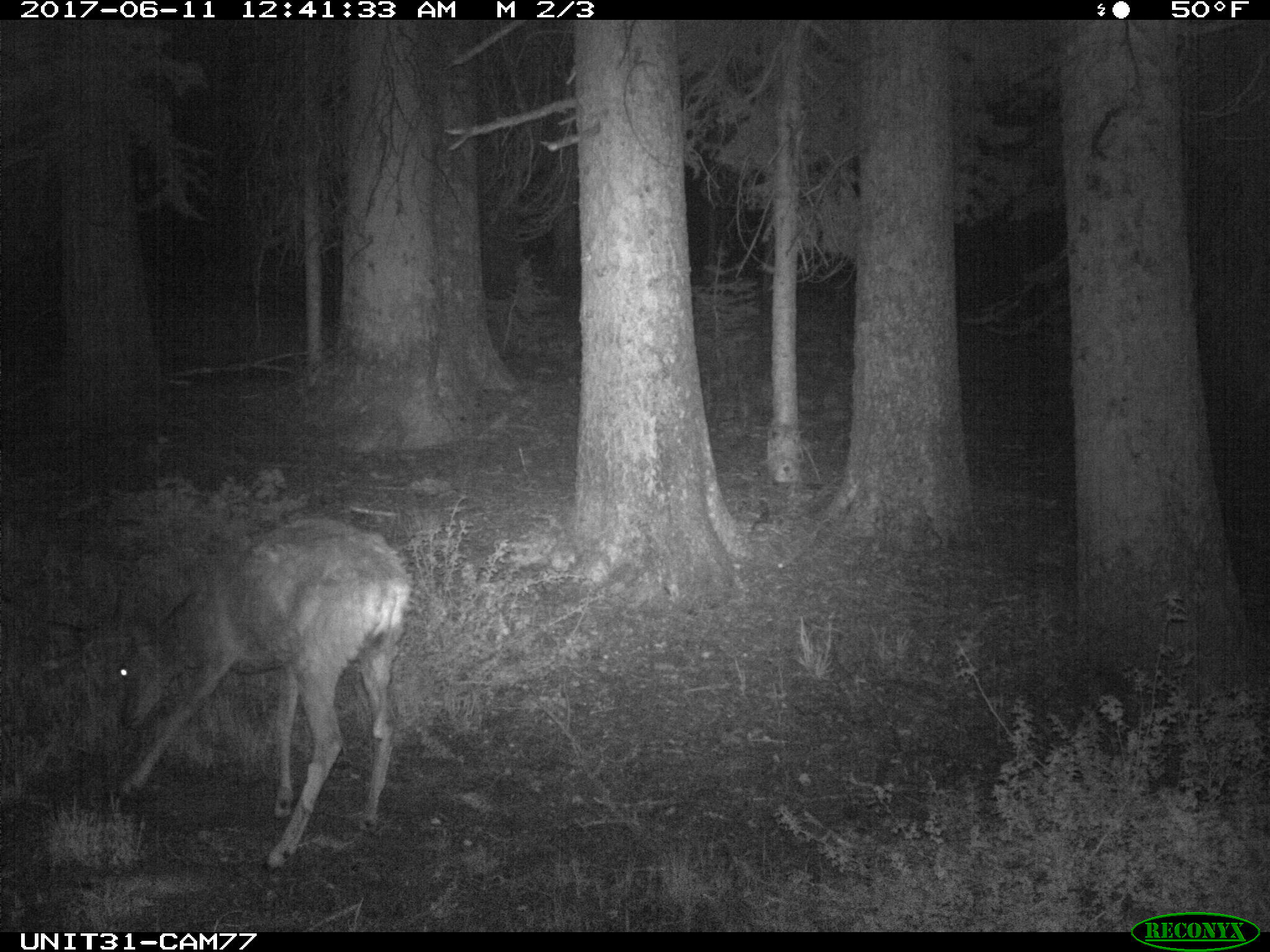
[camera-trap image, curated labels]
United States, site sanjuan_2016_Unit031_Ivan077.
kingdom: Animalia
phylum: Chordata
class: Mammalia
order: Artiodactyla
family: Cervidae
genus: Odocoileus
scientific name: Odocoileus hemionus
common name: mule deer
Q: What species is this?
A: Odocoileus hemionus (mule deer).